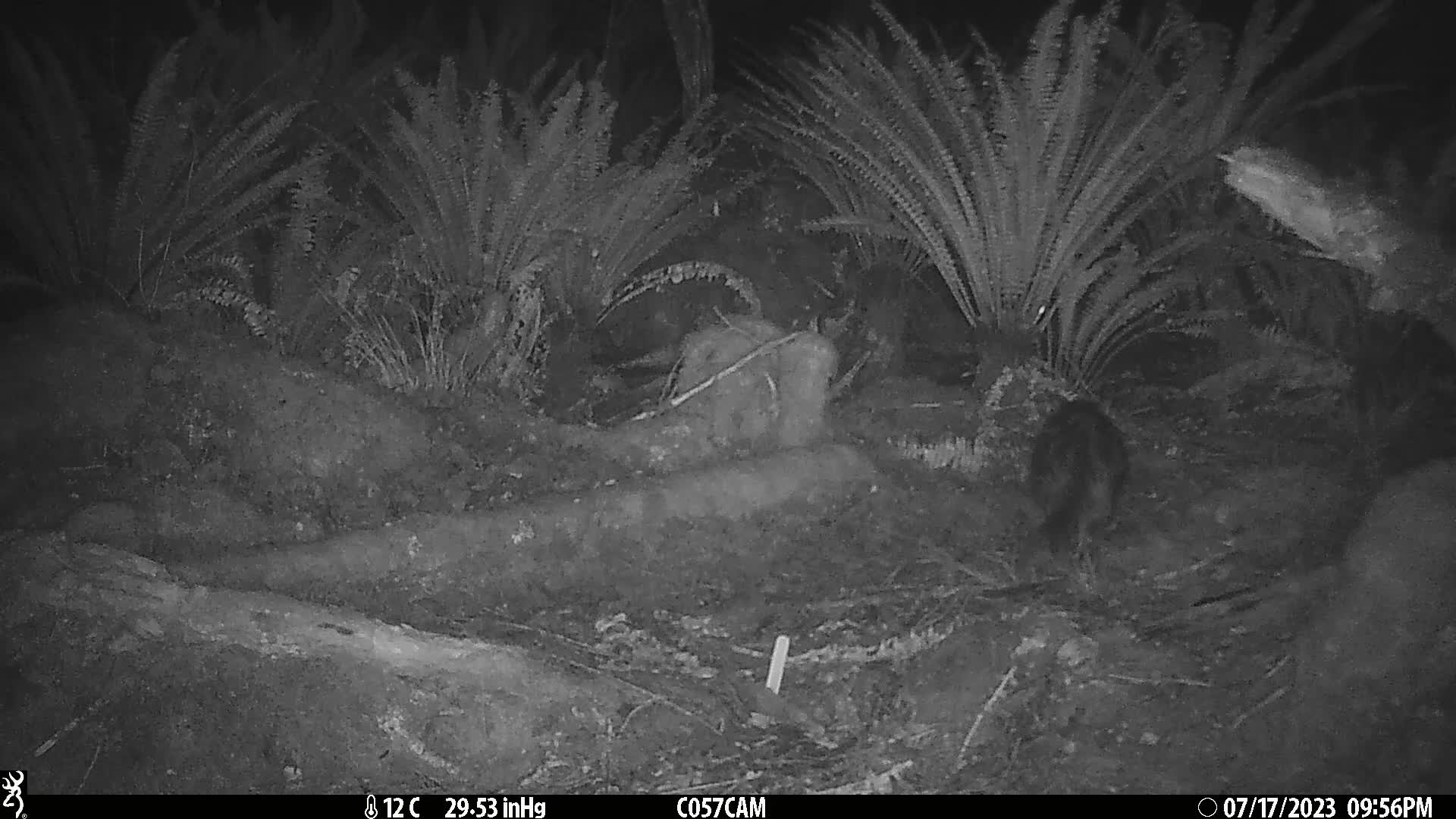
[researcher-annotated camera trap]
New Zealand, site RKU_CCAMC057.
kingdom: Animalia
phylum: Chordata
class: Mammalia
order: Carnivora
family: Felidae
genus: Felis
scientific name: Felis catus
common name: domestic cat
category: cat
Cat (domestic cat) (Felis catus).